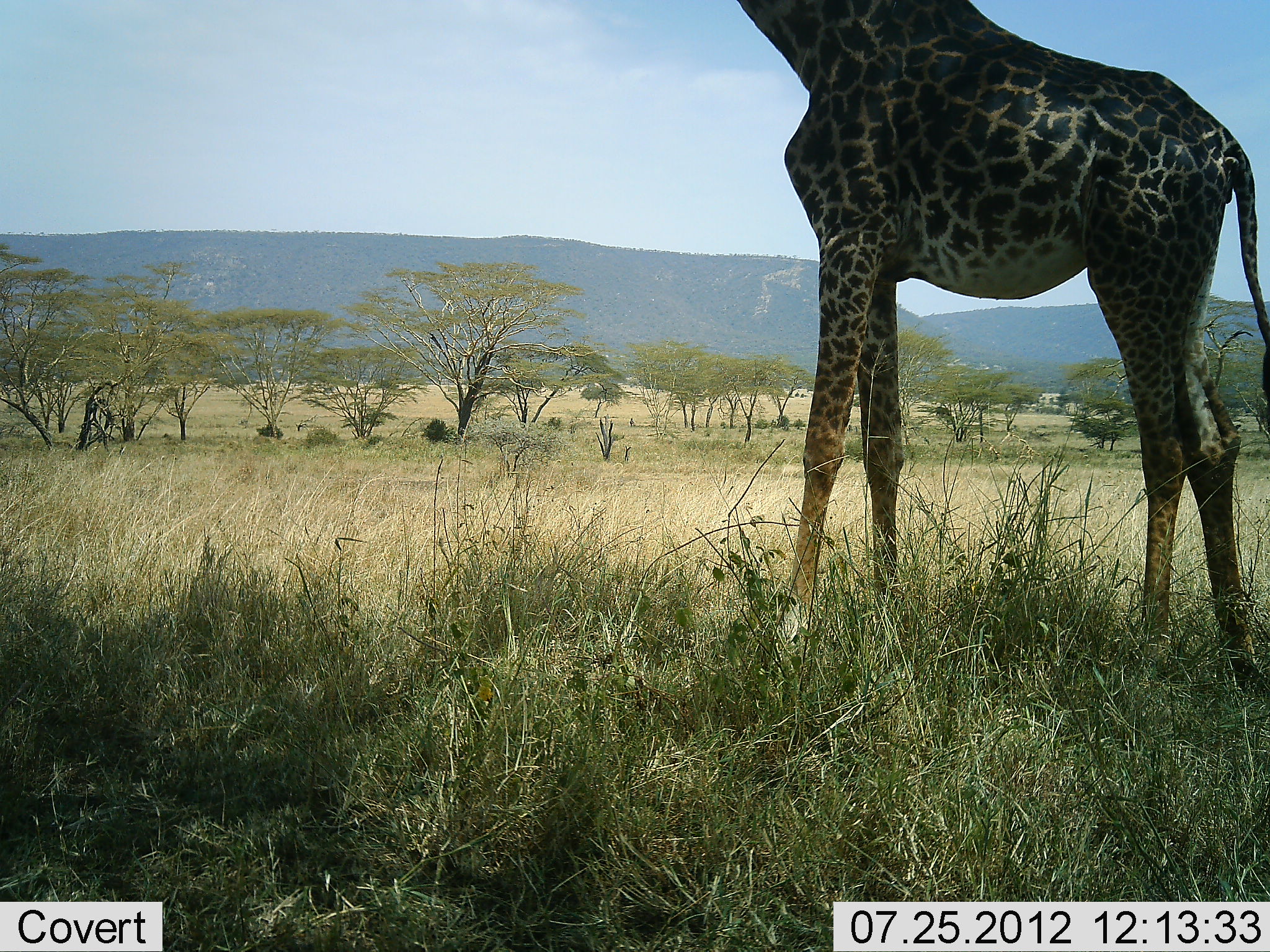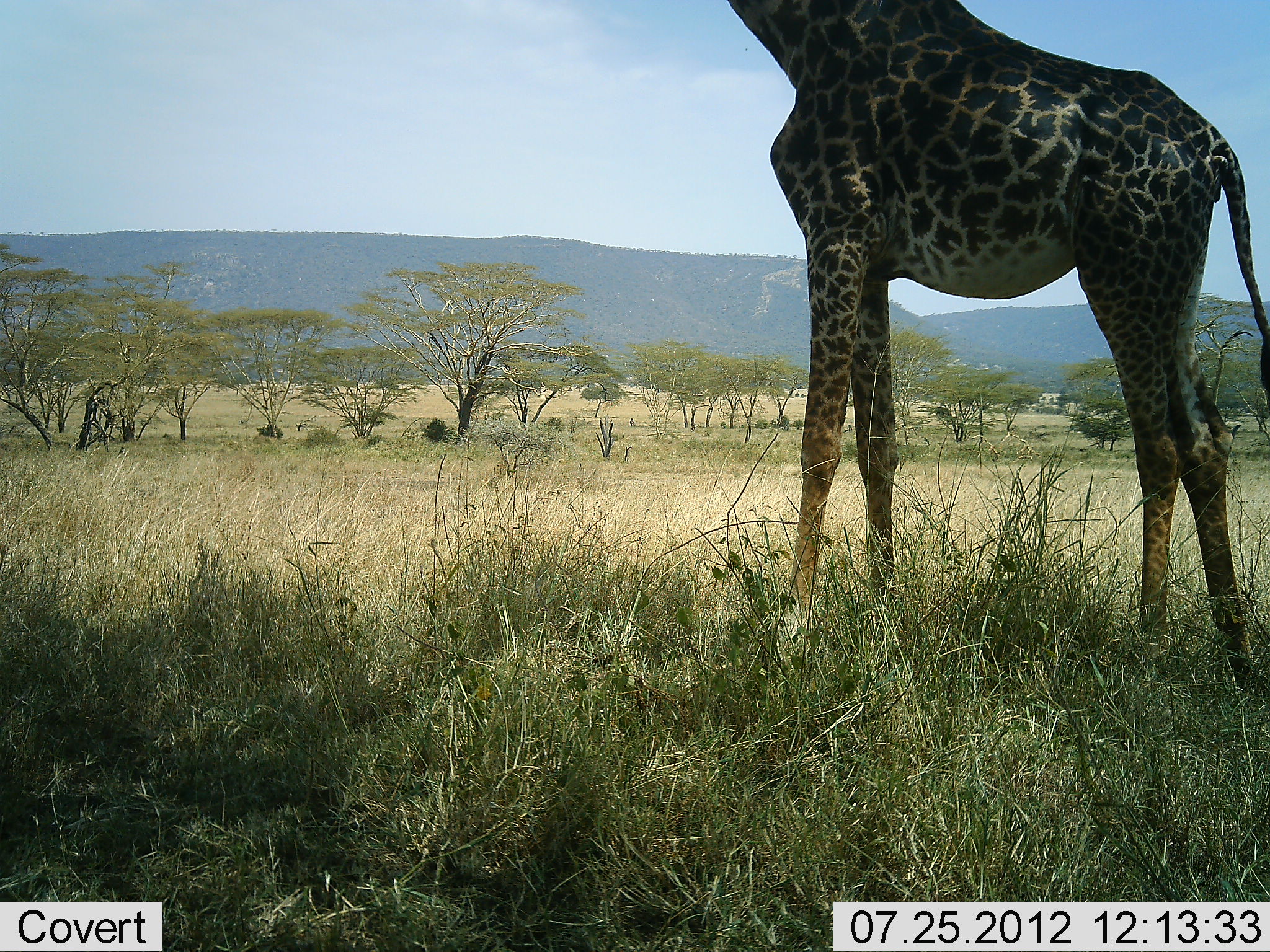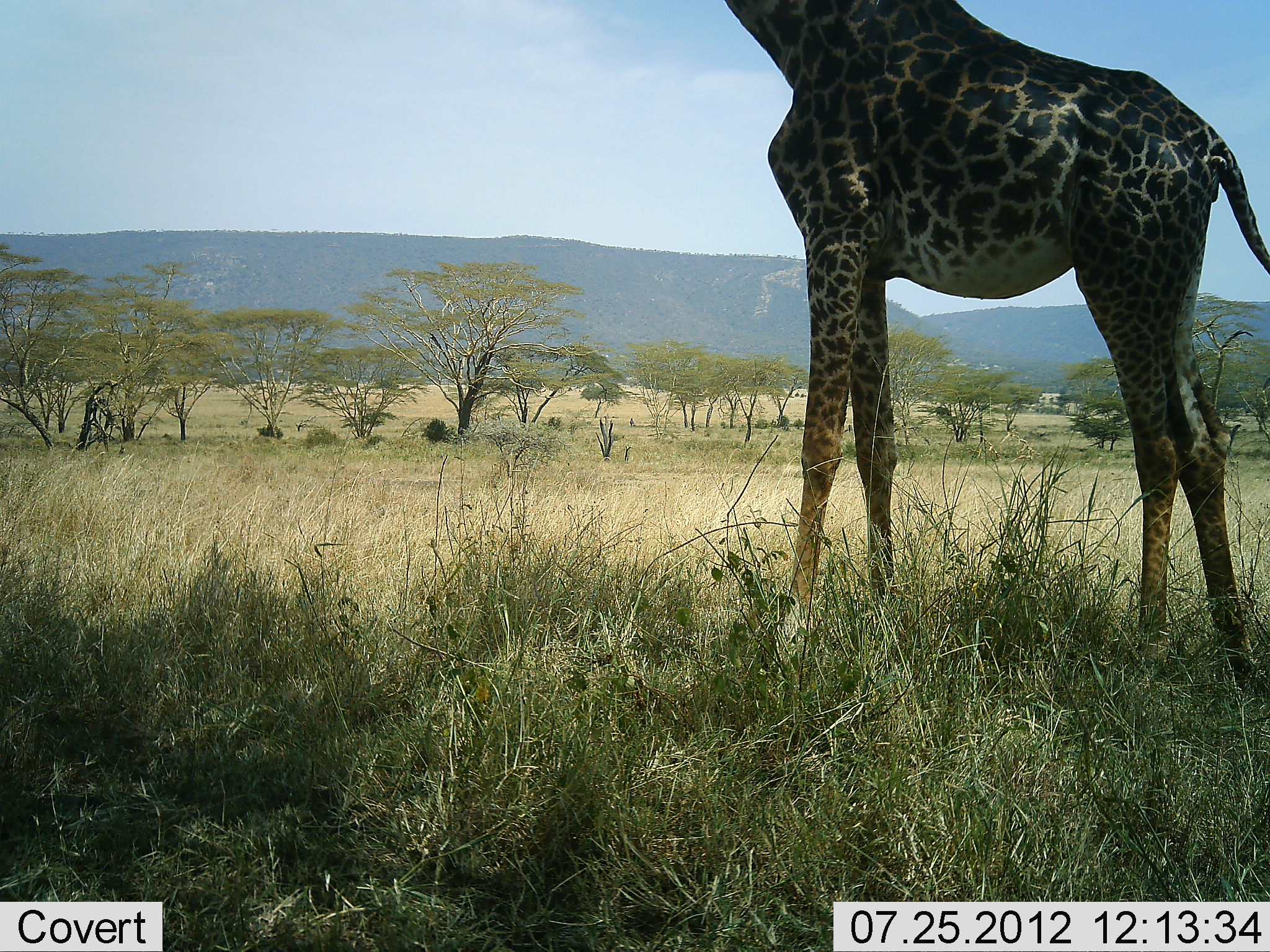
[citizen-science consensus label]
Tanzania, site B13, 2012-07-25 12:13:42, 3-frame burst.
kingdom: Animalia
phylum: Chordata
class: Mammalia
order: Artiodactyla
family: Giraffidae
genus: Giraffa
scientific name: Giraffa camelopardalis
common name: giraffe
Giraffe (Giraffa camelopardalis), count 1. Behavior (volunteer vote fractions): standing 80%, resting 0%, moving 0%, interacting 0%. Young present (vote fraction): 0%. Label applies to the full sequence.